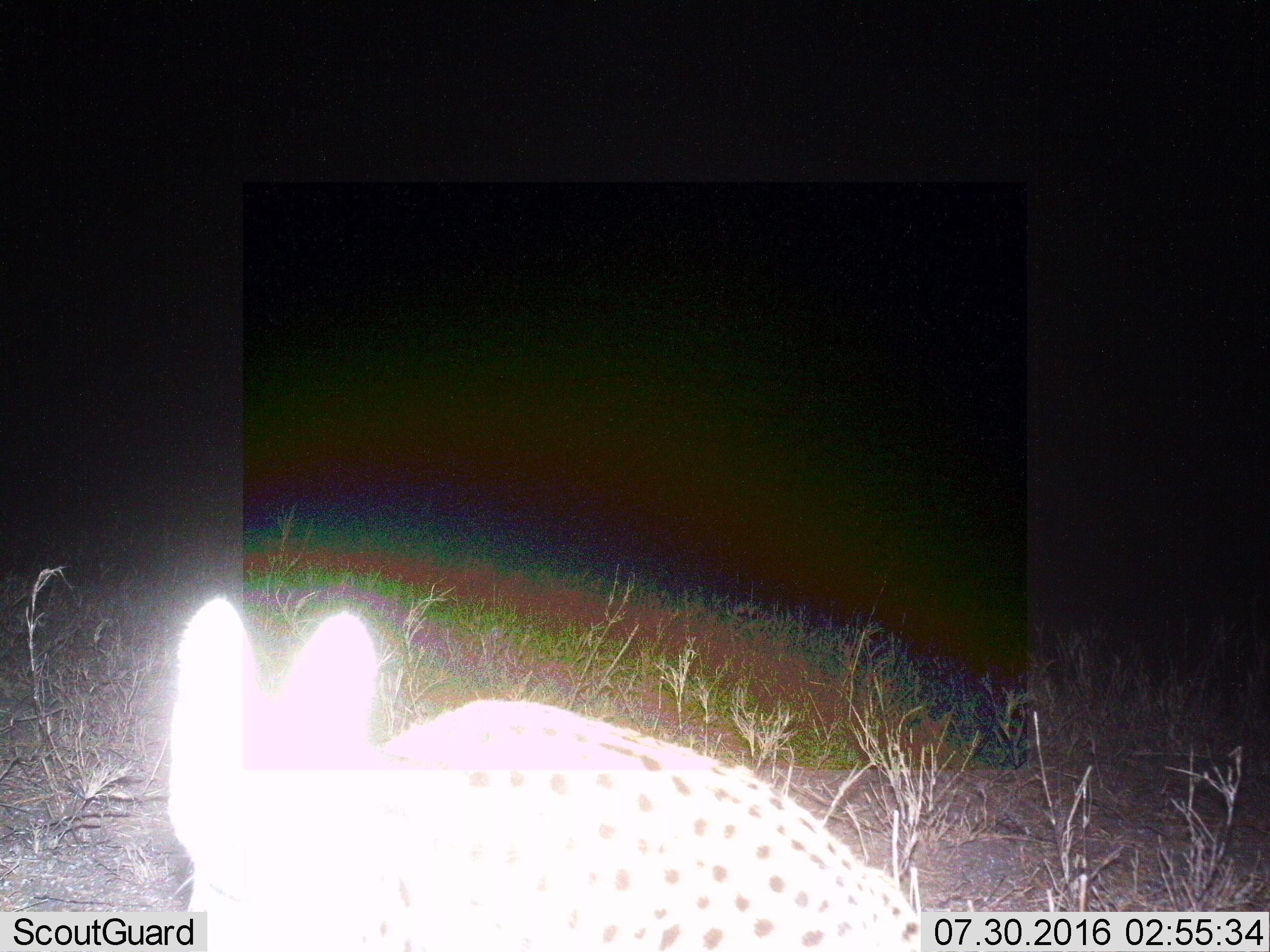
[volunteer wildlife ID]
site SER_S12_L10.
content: unidentified animal